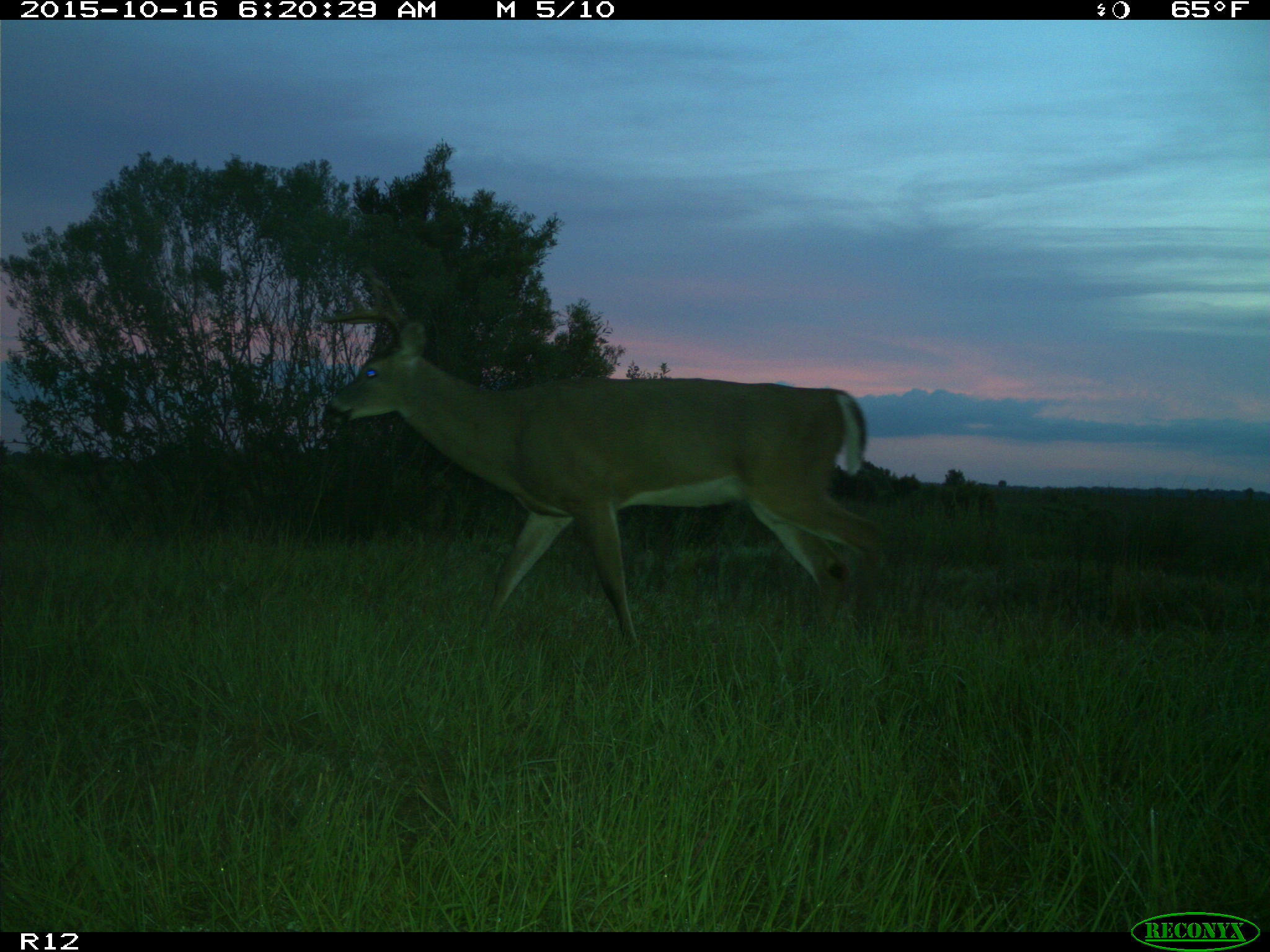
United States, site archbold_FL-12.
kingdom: Animalia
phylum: Chordata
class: Mammalia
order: Artiodactyla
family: Cervidae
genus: Odocoileus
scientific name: Odocoileus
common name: deer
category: unidentified deer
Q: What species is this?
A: Unidentified deer (deer) (Odocoileus).